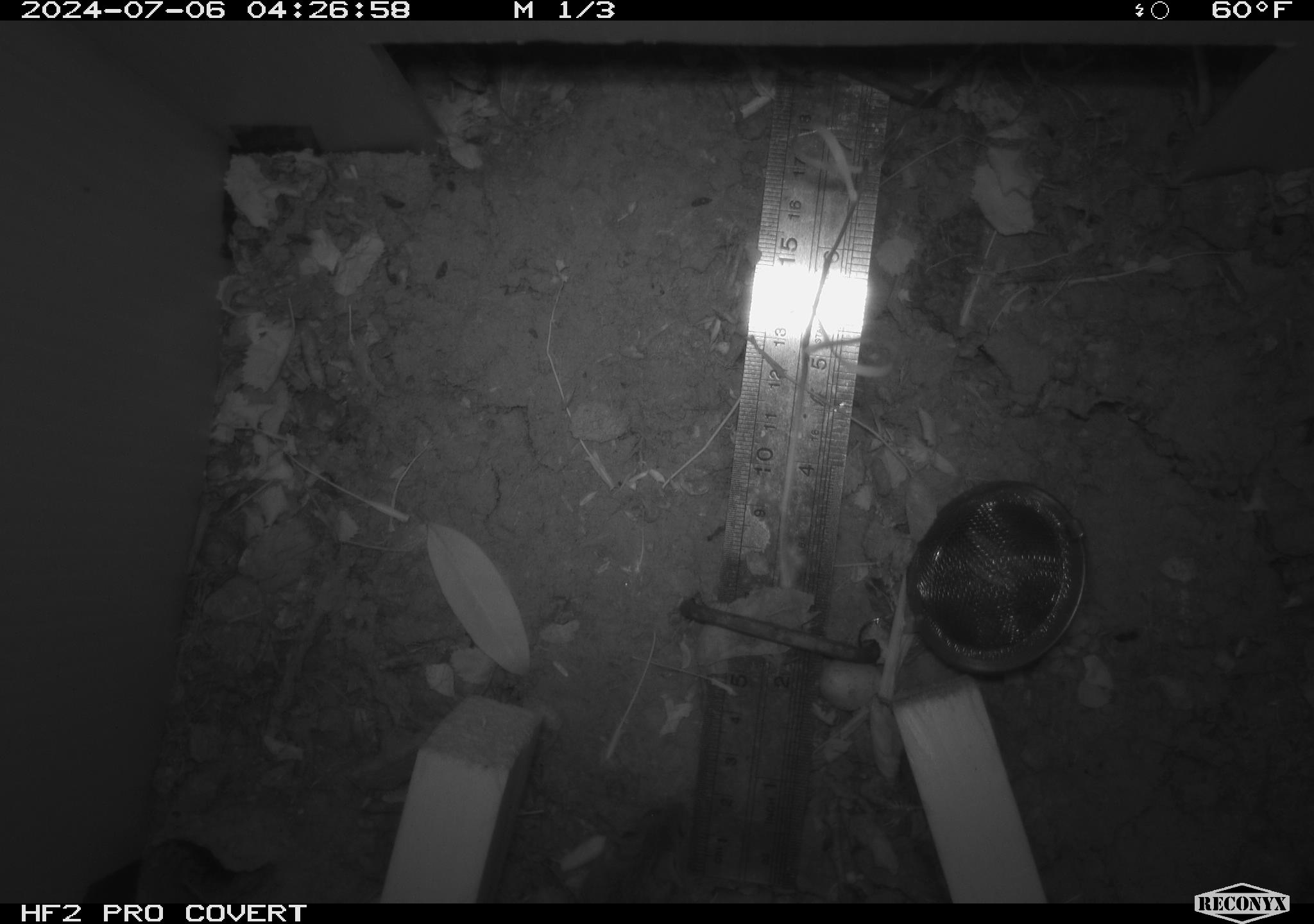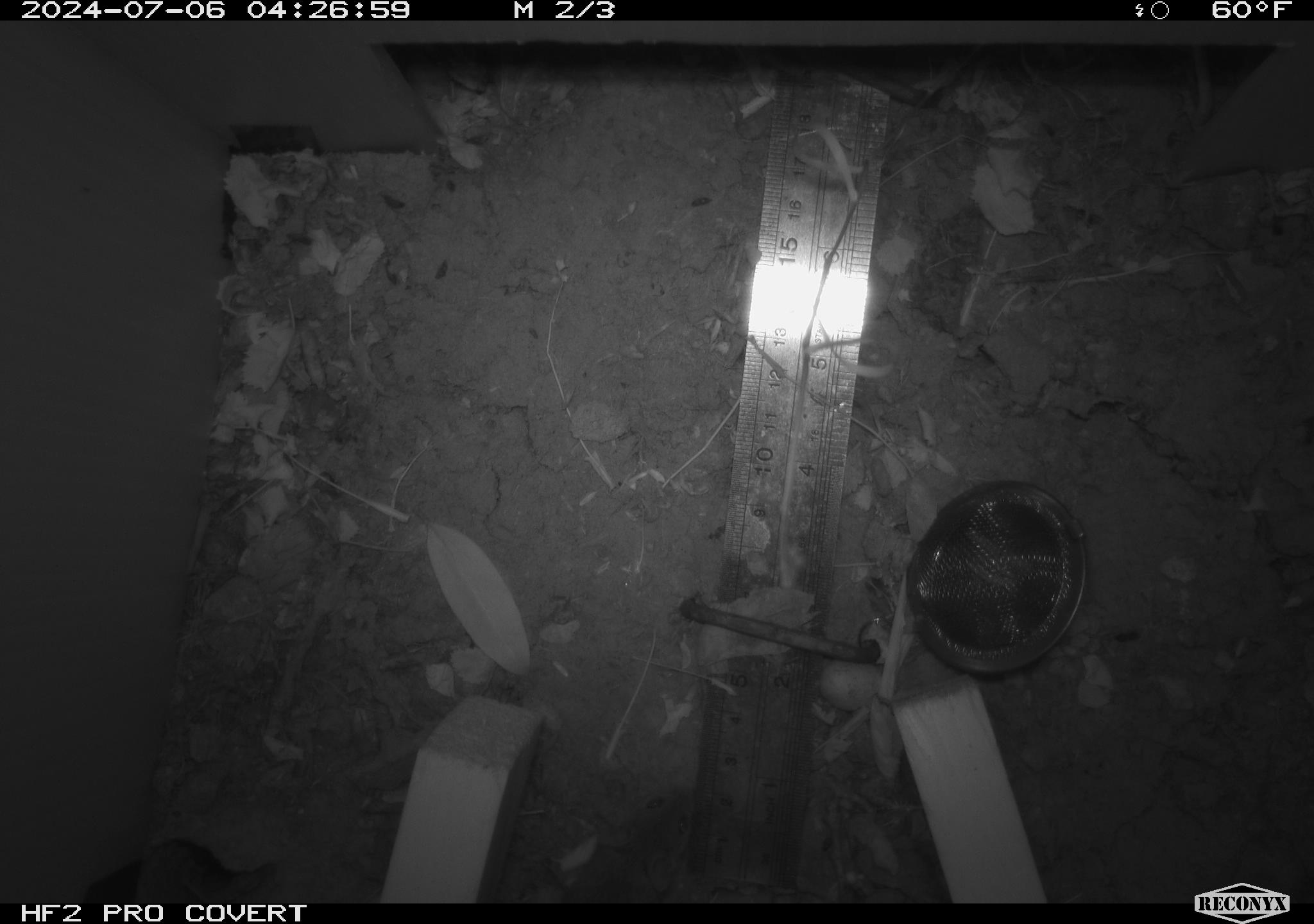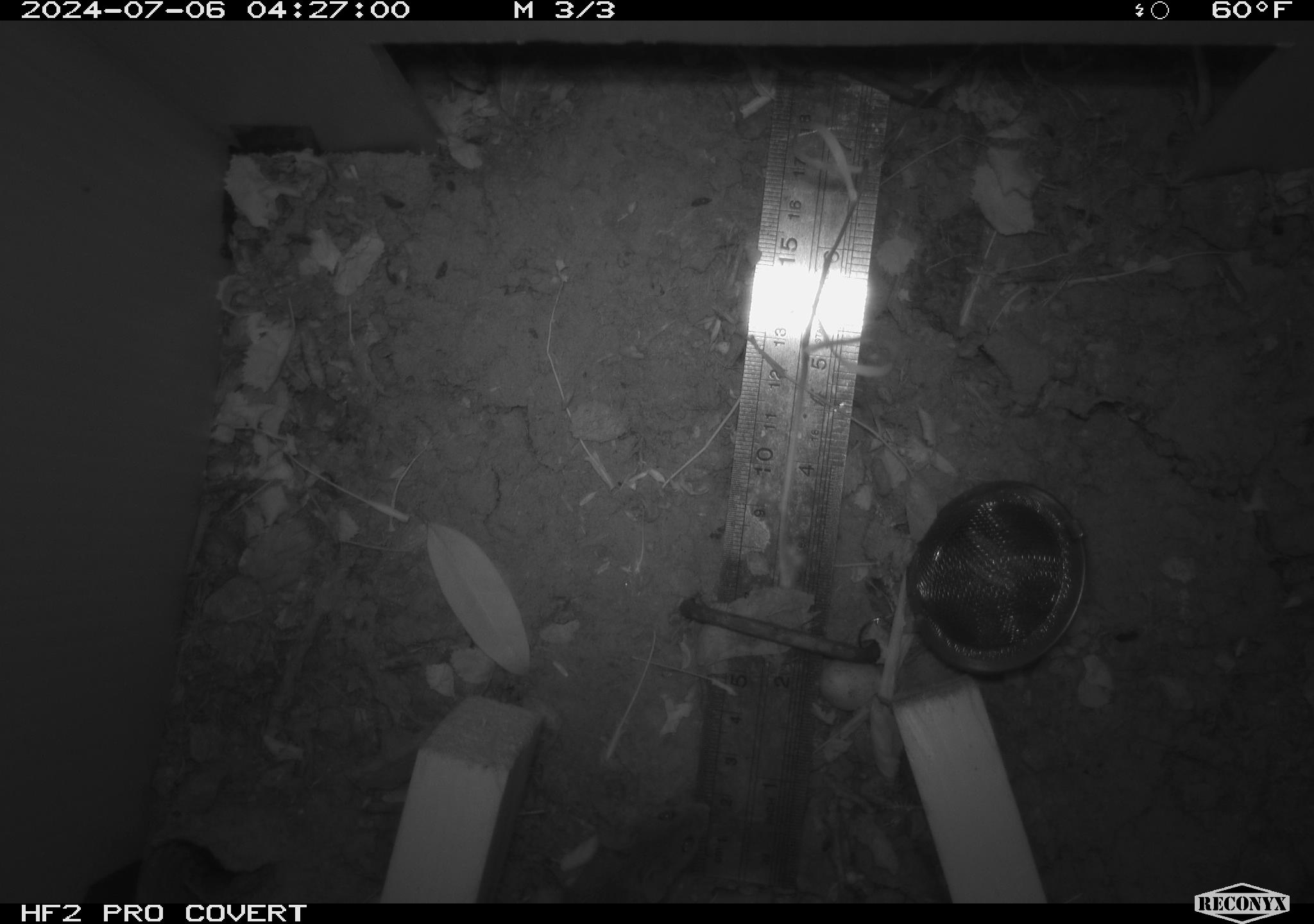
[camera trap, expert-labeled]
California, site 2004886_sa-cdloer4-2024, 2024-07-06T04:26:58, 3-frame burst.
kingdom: Animalia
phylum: Chordata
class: Mammalia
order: Rodentia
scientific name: Rodentia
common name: rodent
Rodent (Rodentia).